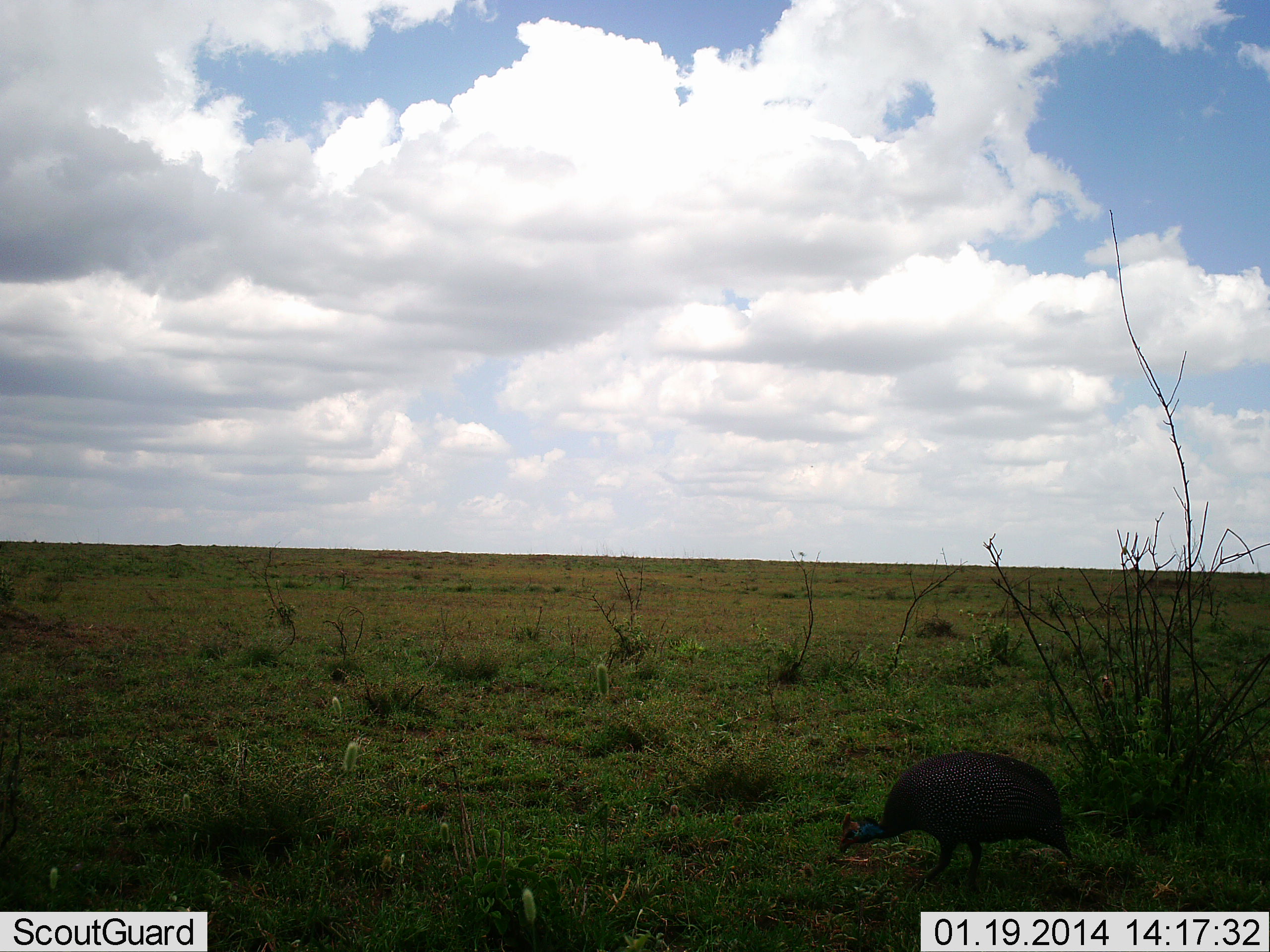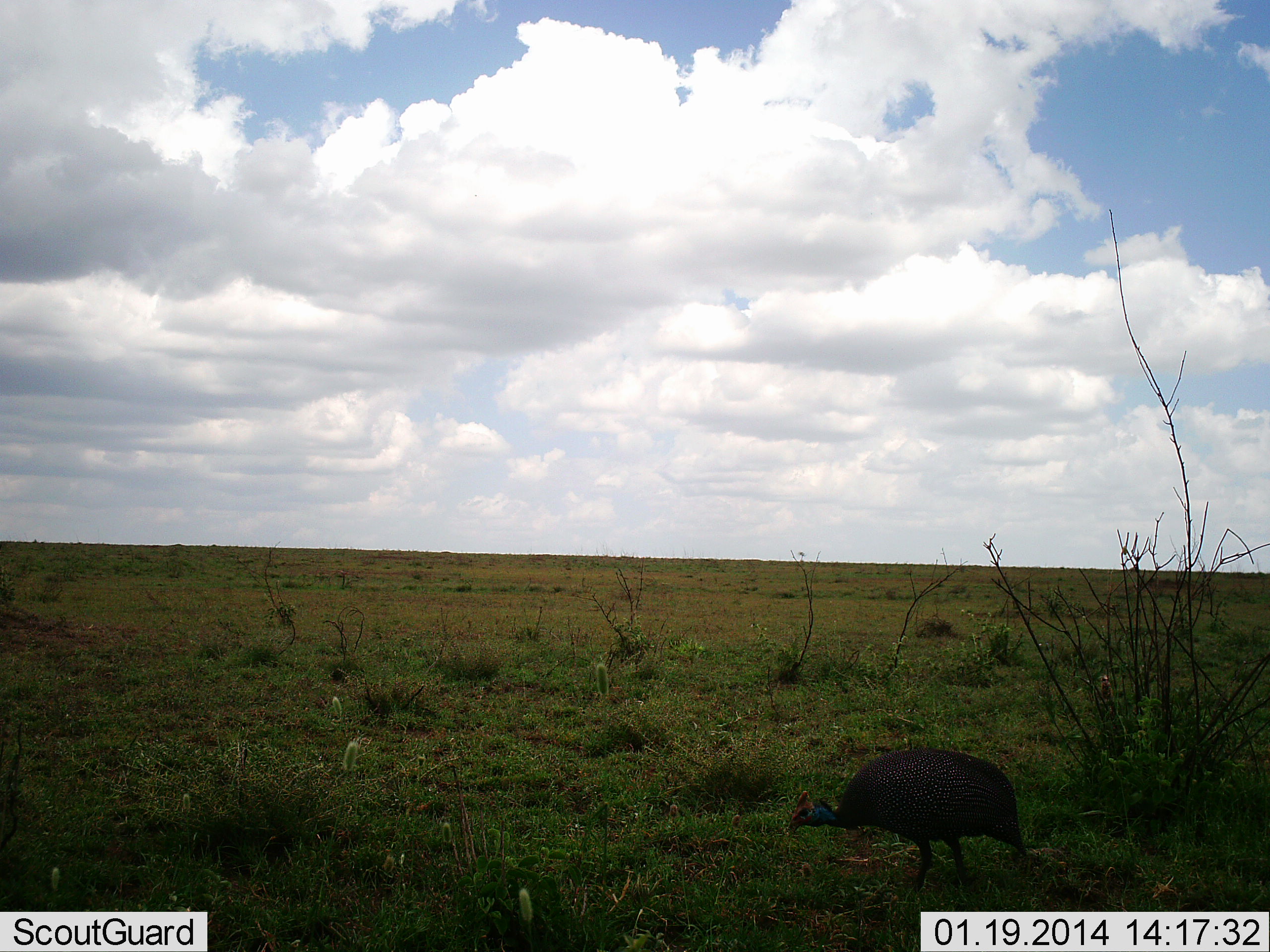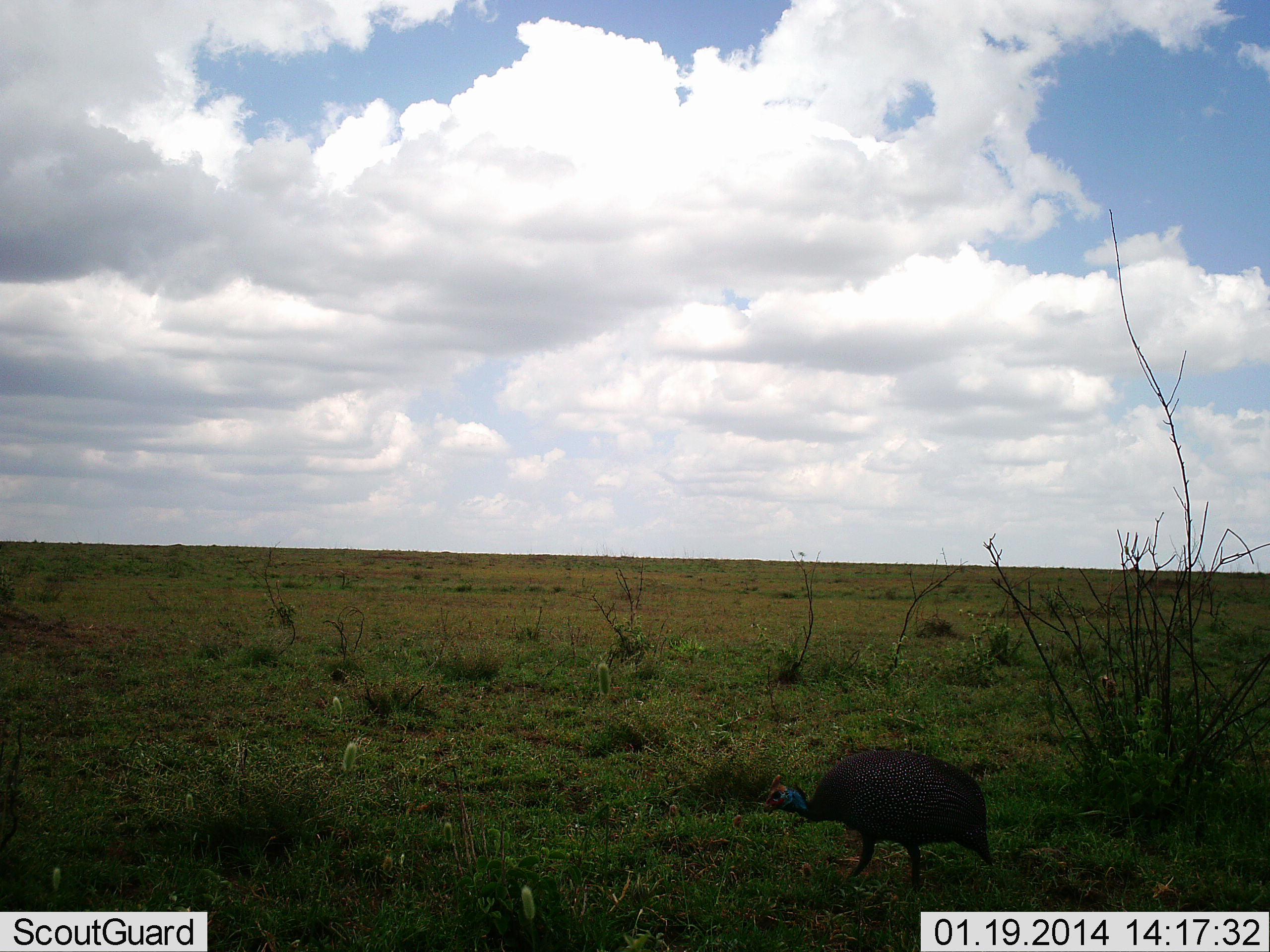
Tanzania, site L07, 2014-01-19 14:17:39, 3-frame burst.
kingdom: Animalia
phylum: Chordata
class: Aves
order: Galliformes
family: Numididae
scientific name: Numididae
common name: guinea fowl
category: guineafowl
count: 1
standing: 0%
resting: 0%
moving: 90%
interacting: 0%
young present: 0%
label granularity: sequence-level